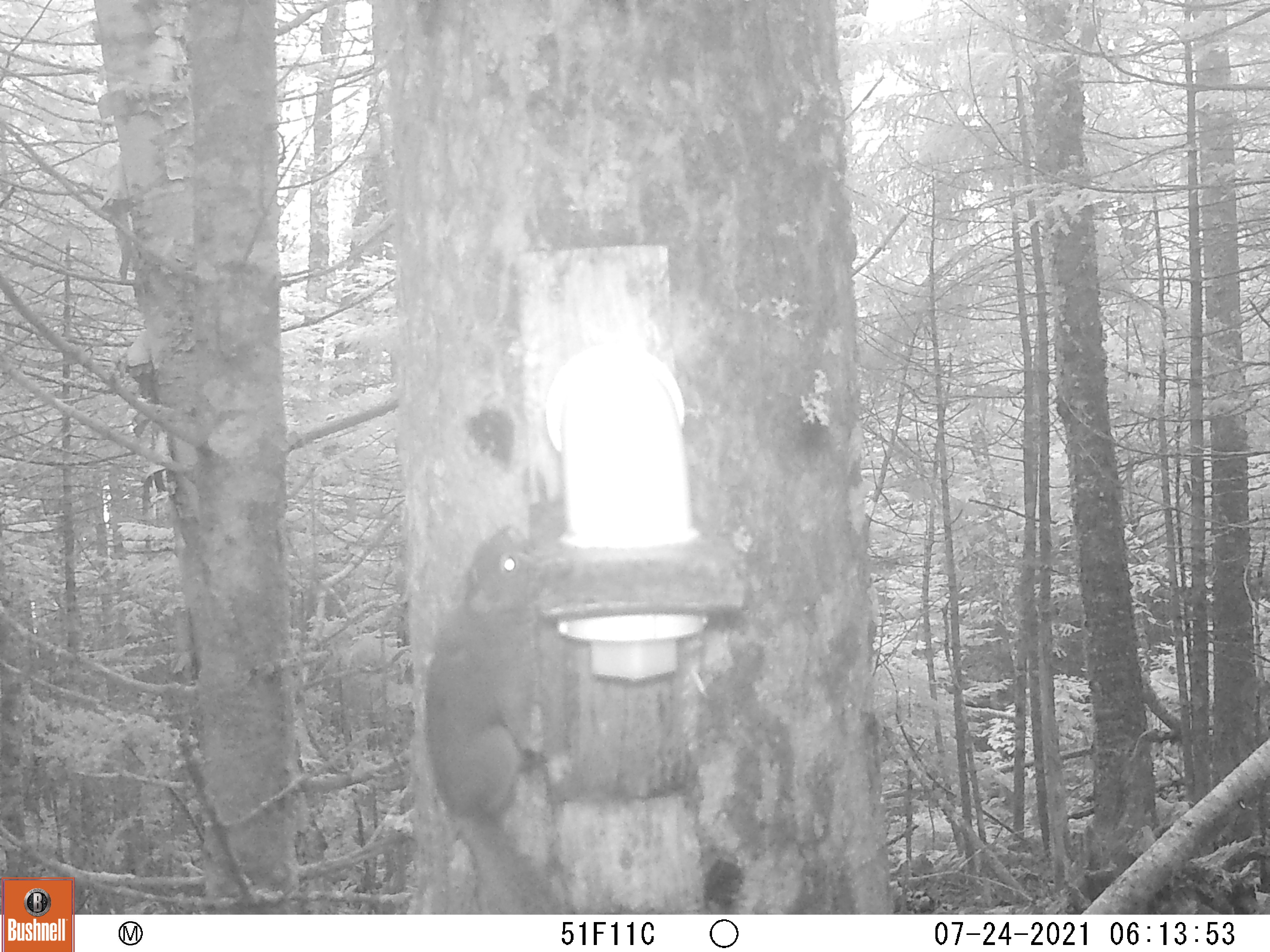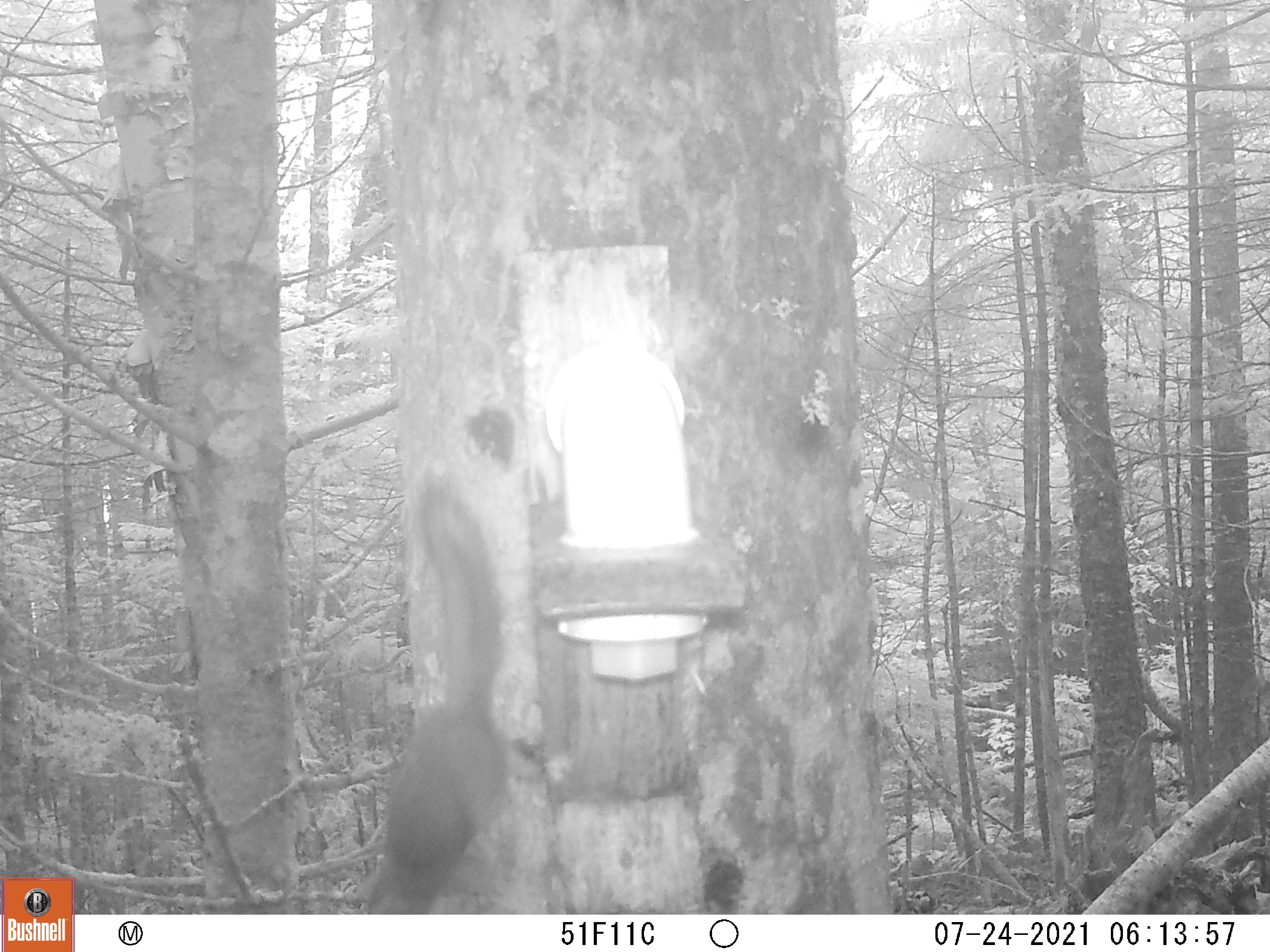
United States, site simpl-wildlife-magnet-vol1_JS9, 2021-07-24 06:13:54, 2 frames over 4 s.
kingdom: Animalia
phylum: Chordata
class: Mammalia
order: Rodentia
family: Sciuridae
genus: Tamiasciurus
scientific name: Tamiasciurus hudsonicus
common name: red squirrel